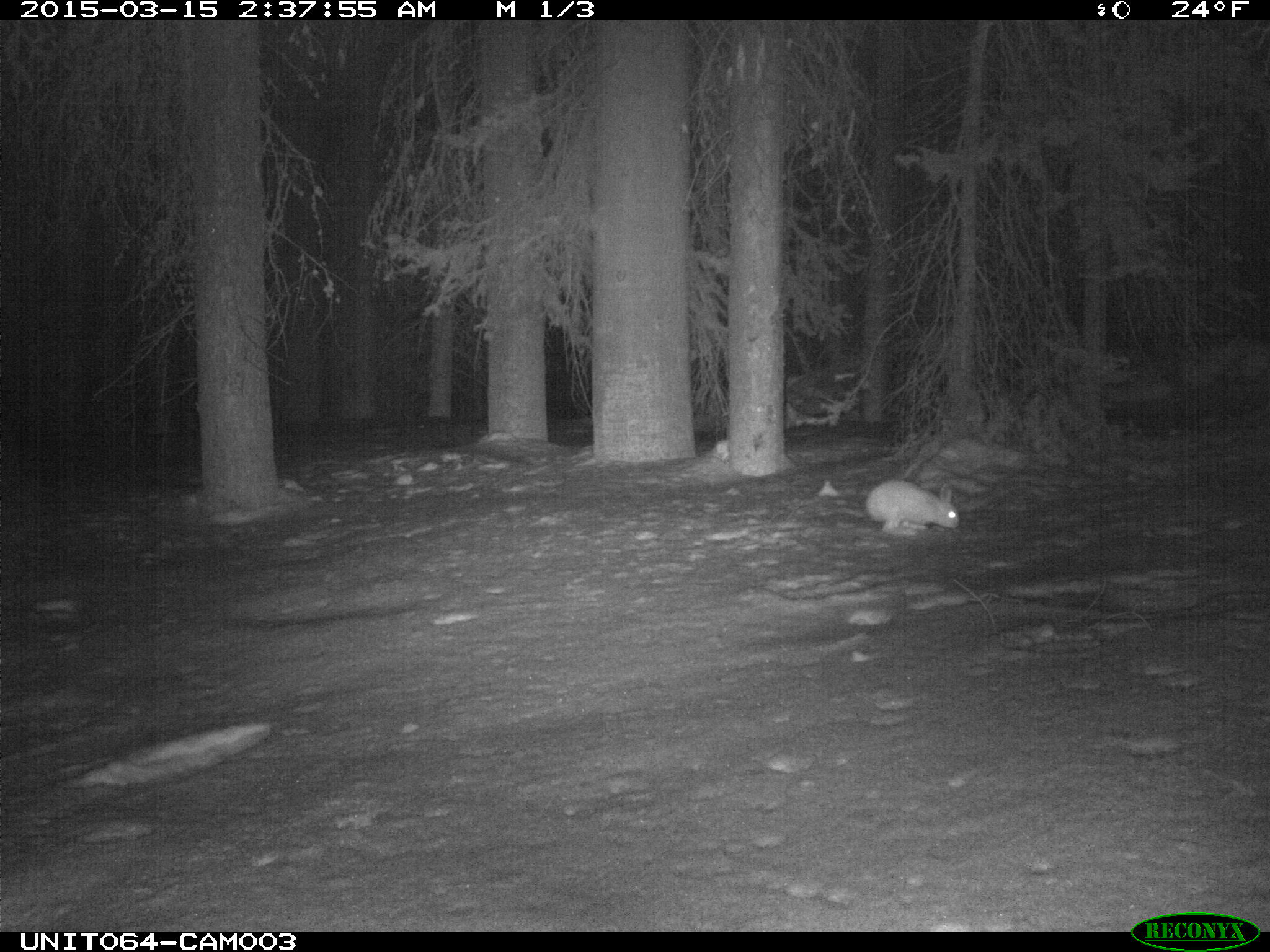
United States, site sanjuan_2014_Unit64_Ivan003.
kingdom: Animalia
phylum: Chordata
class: Mammalia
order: Lagomorpha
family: Leporidae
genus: Lepus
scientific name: Lepus americanus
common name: snowshoe hare